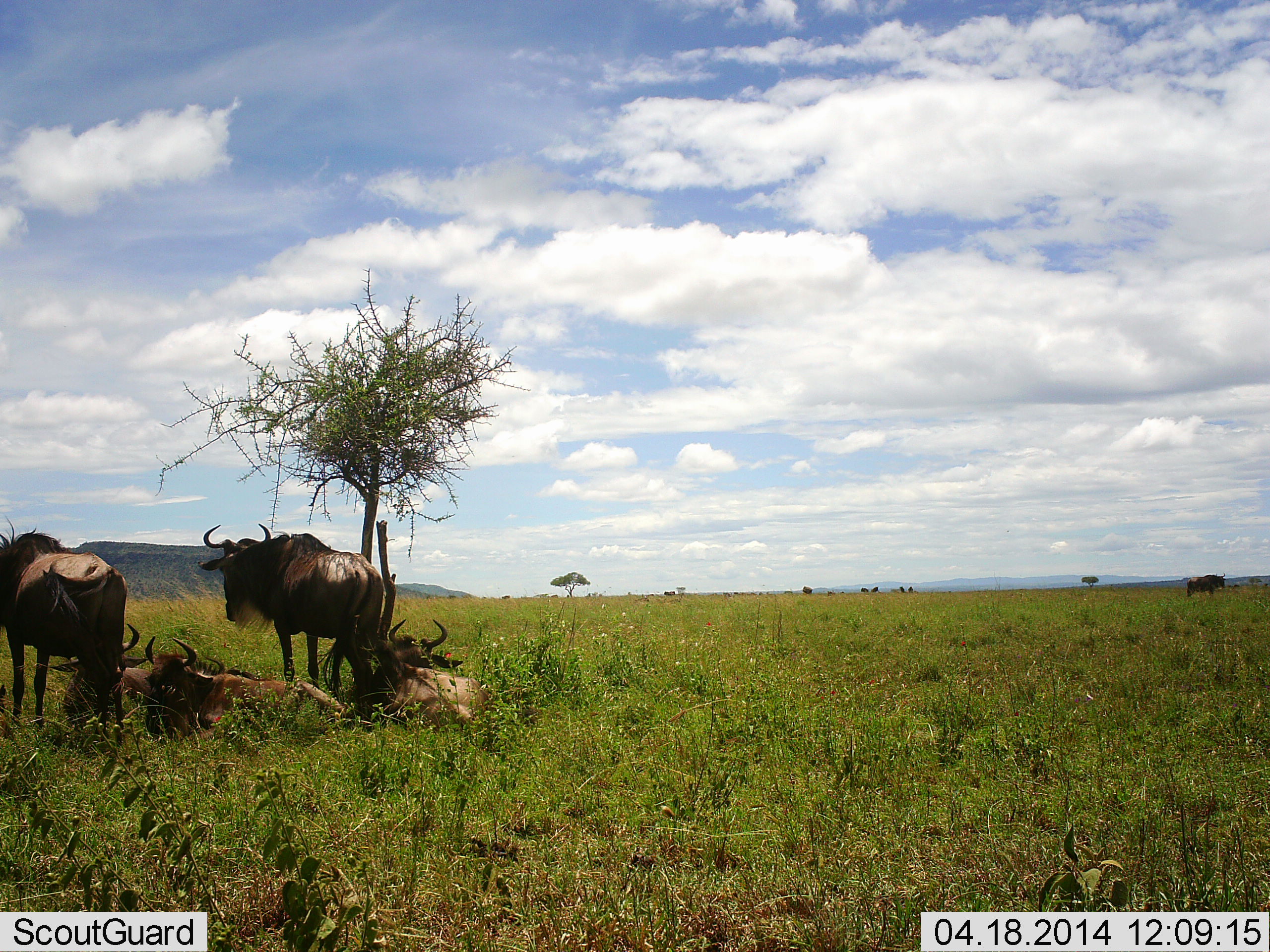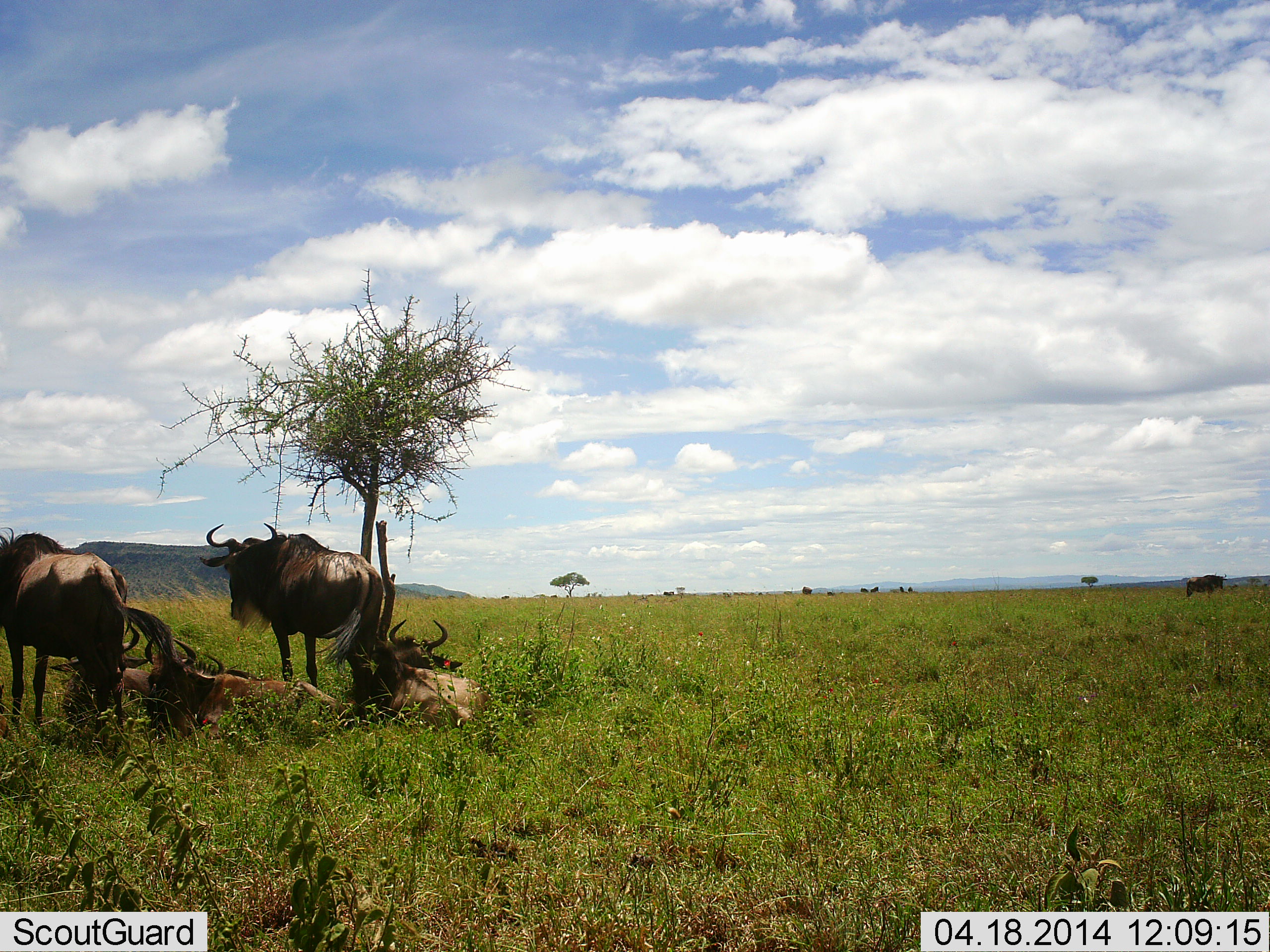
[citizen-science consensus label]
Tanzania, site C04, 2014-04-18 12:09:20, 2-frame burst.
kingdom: Animalia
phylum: Chordata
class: Mammalia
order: Artiodactyla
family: Bovidae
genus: Connochaetes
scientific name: Connochaetes taurinus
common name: blue wildebeest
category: wildebeest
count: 6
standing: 60%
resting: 100%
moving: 0%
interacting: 0%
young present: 0%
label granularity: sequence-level